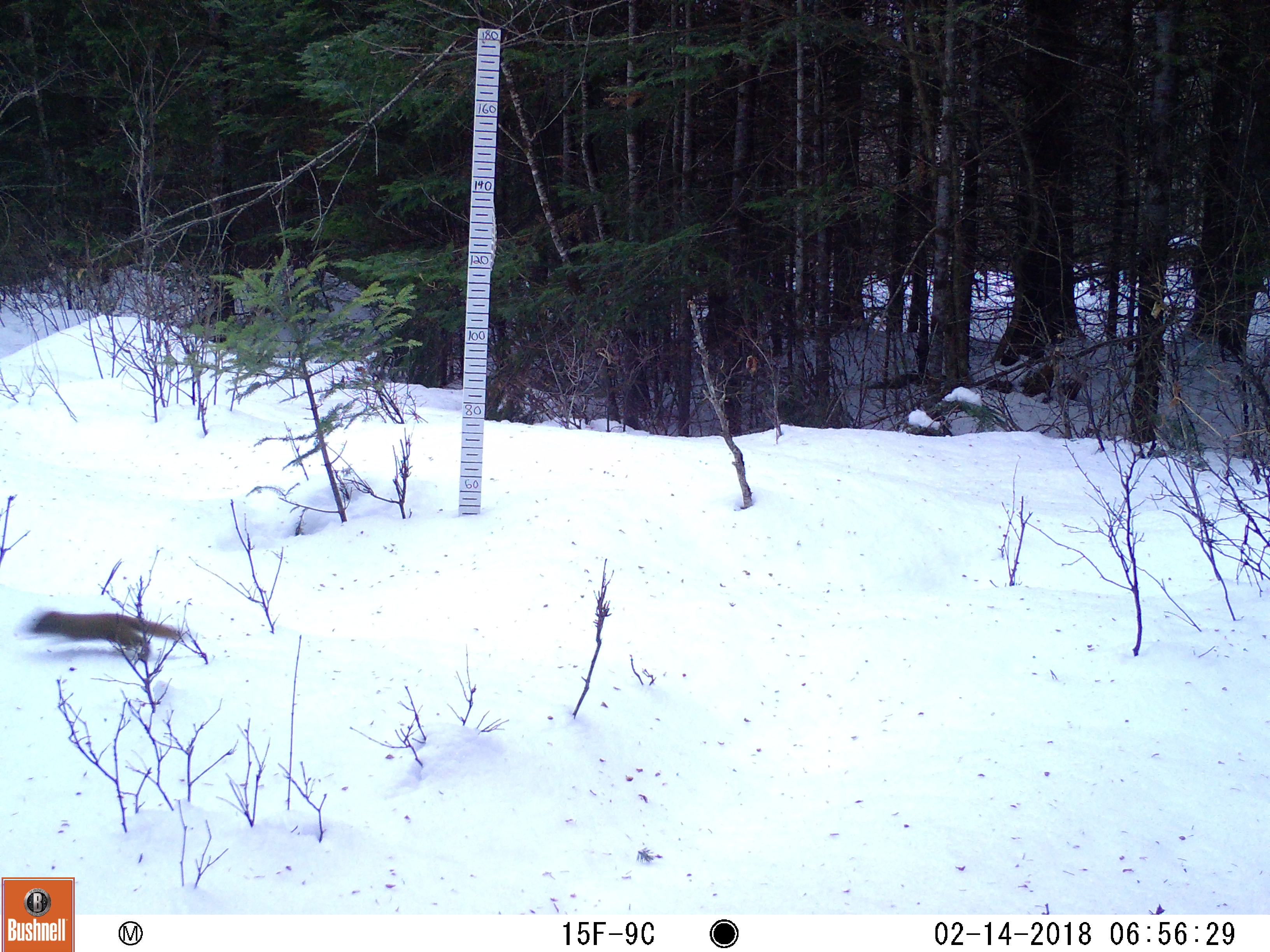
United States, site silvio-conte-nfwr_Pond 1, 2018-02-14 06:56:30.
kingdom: Animalia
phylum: Chordata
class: Mammalia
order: Rodentia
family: Sciuridae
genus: Tamiasciurus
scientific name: Tamiasciurus hudsonicus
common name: red squirrel